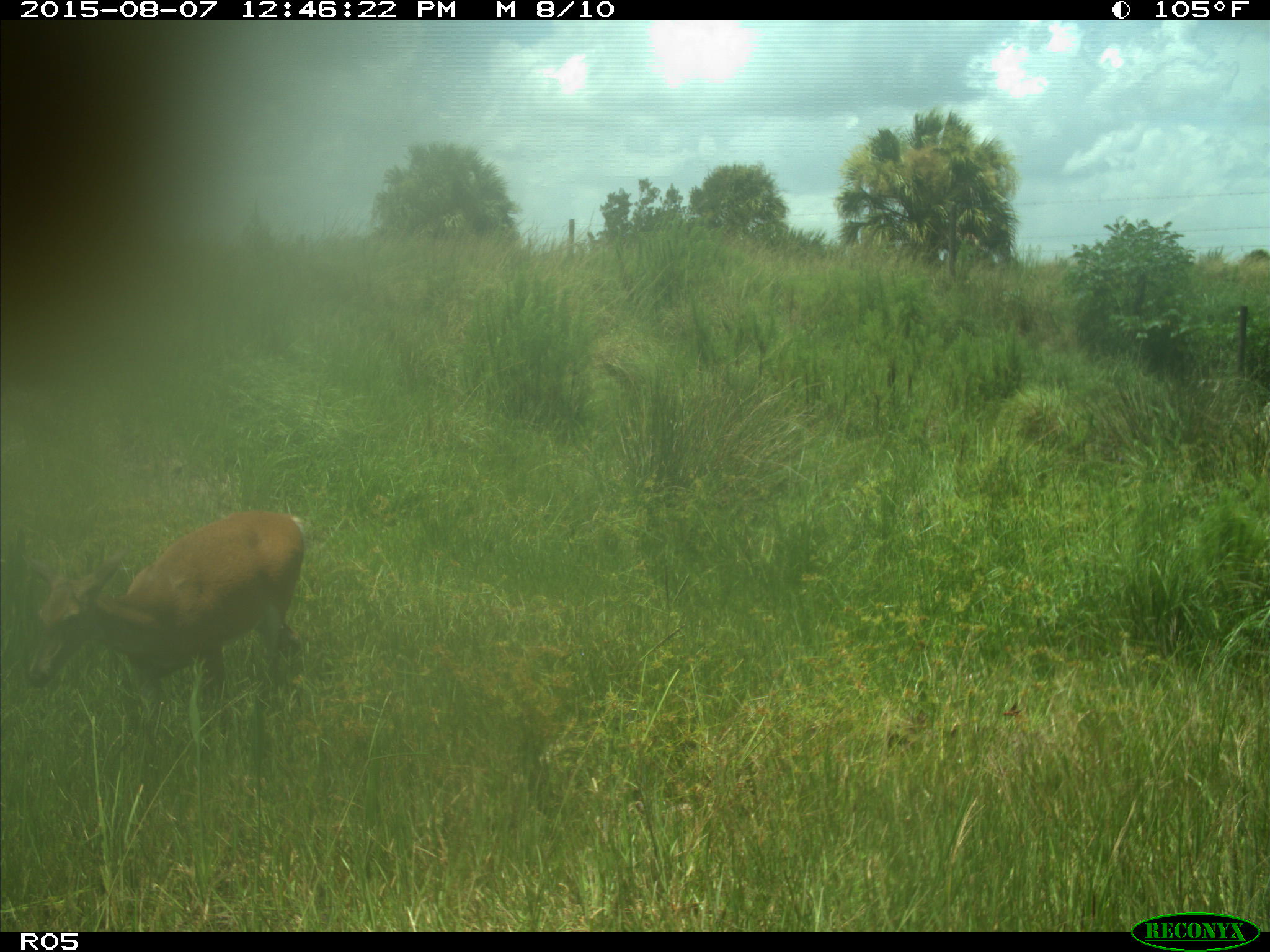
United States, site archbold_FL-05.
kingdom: Animalia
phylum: Chordata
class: Mammalia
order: Artiodactyla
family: Cervidae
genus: Odocoileus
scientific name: Odocoileus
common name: deer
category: unidentified deer